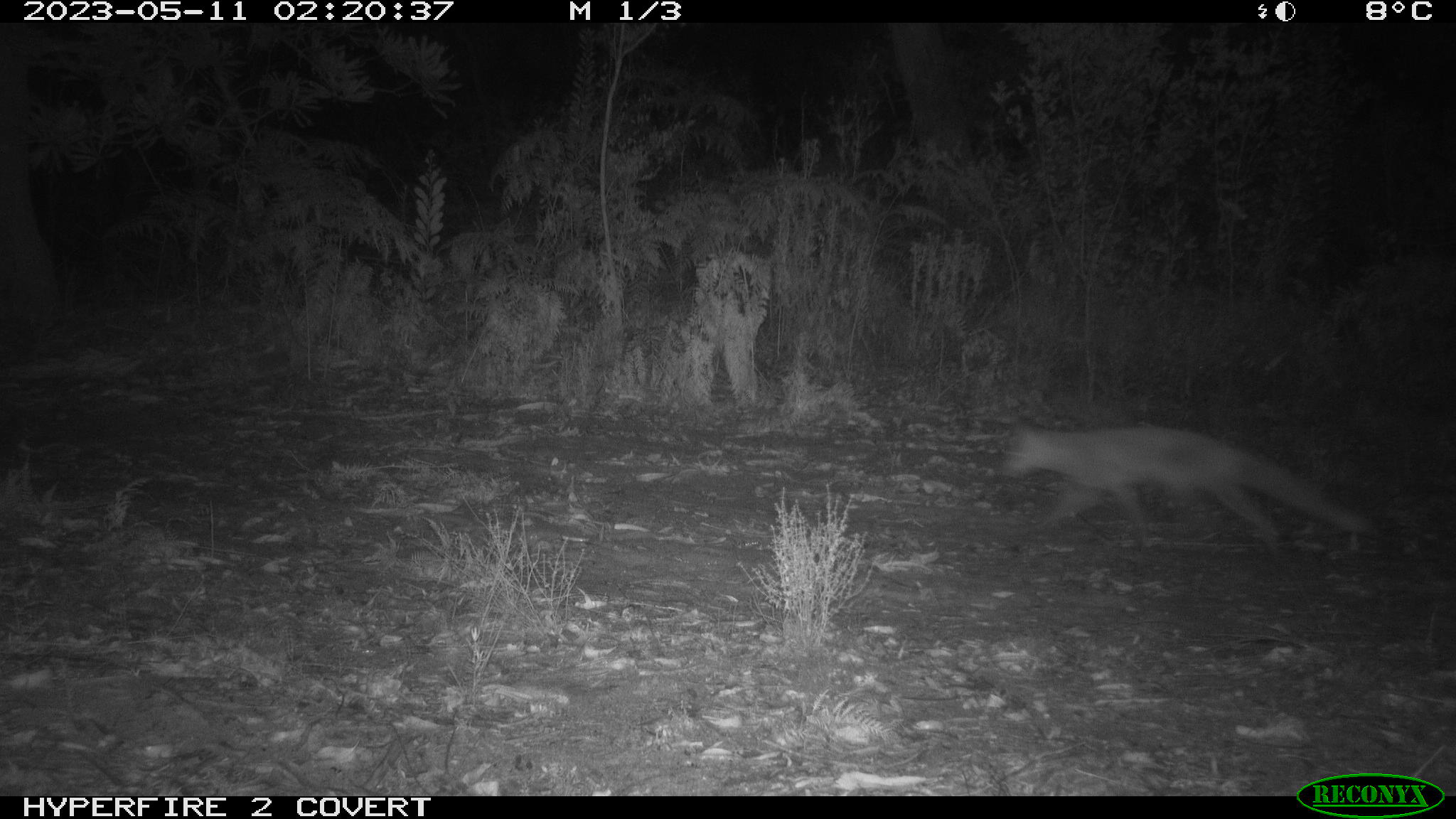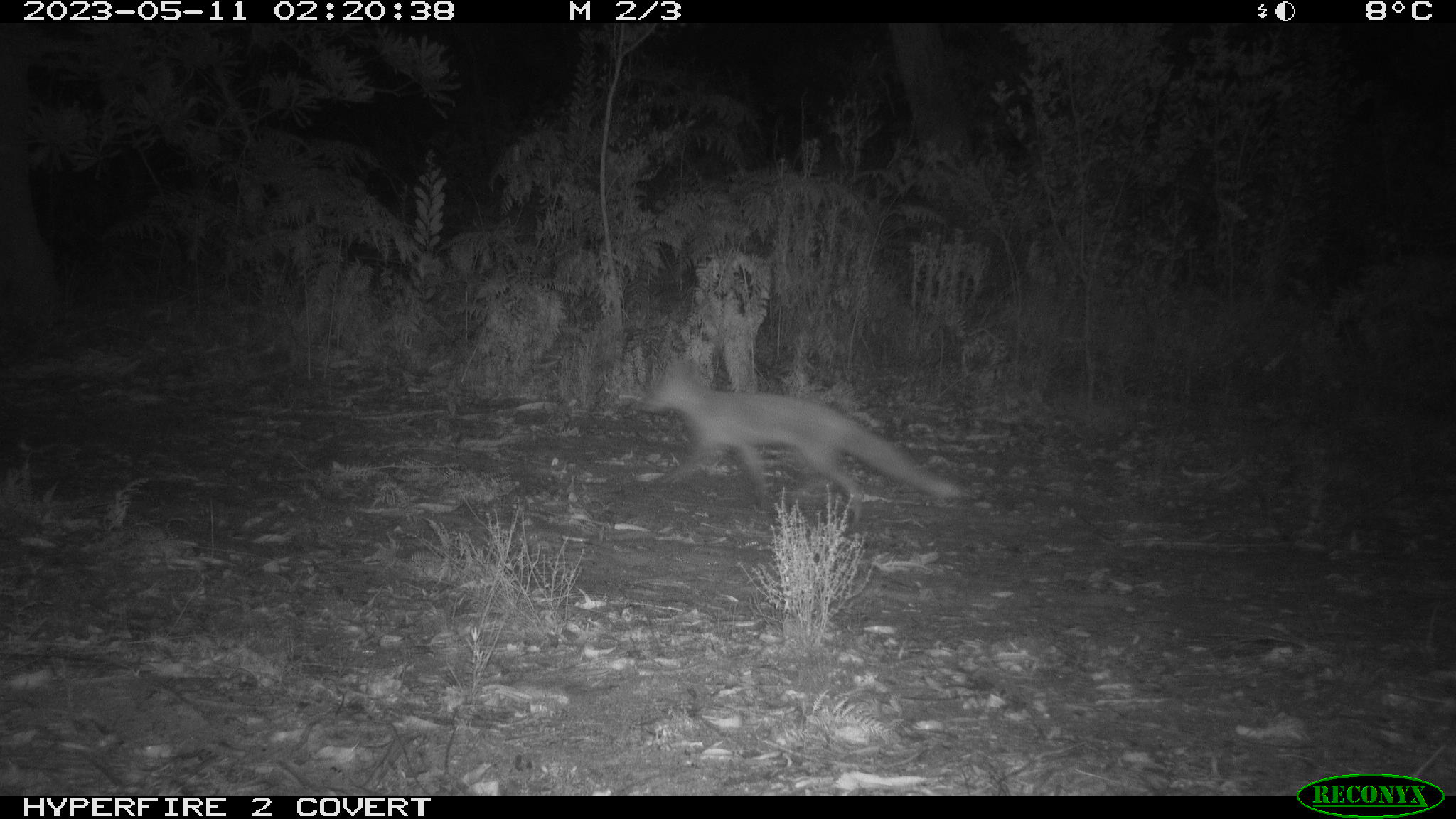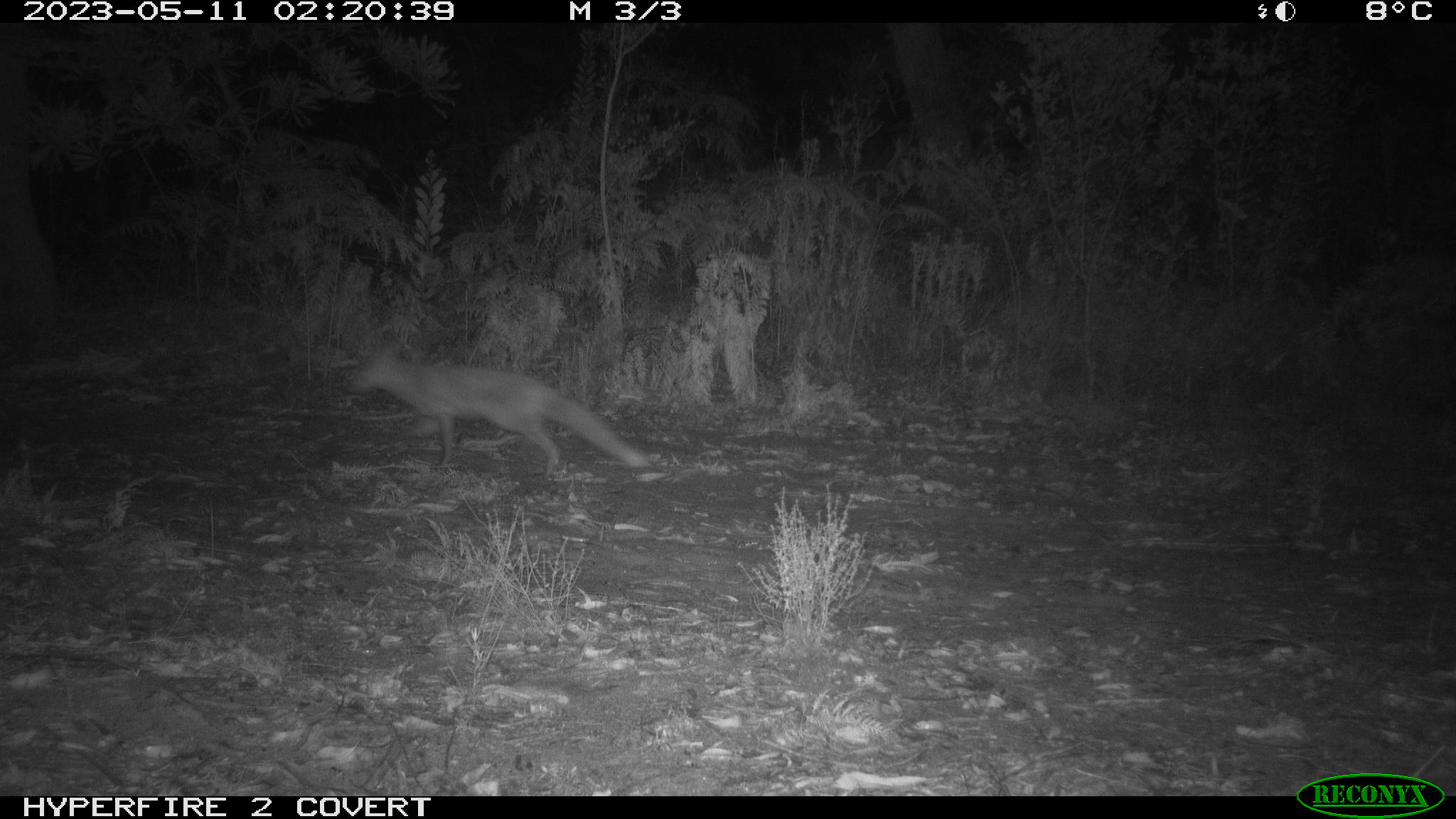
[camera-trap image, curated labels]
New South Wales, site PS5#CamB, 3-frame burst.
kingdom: Animalia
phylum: Chordata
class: Mammalia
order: Carnivora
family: Canidae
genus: Vulpes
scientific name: Vulpes vulpes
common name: red fox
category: fox